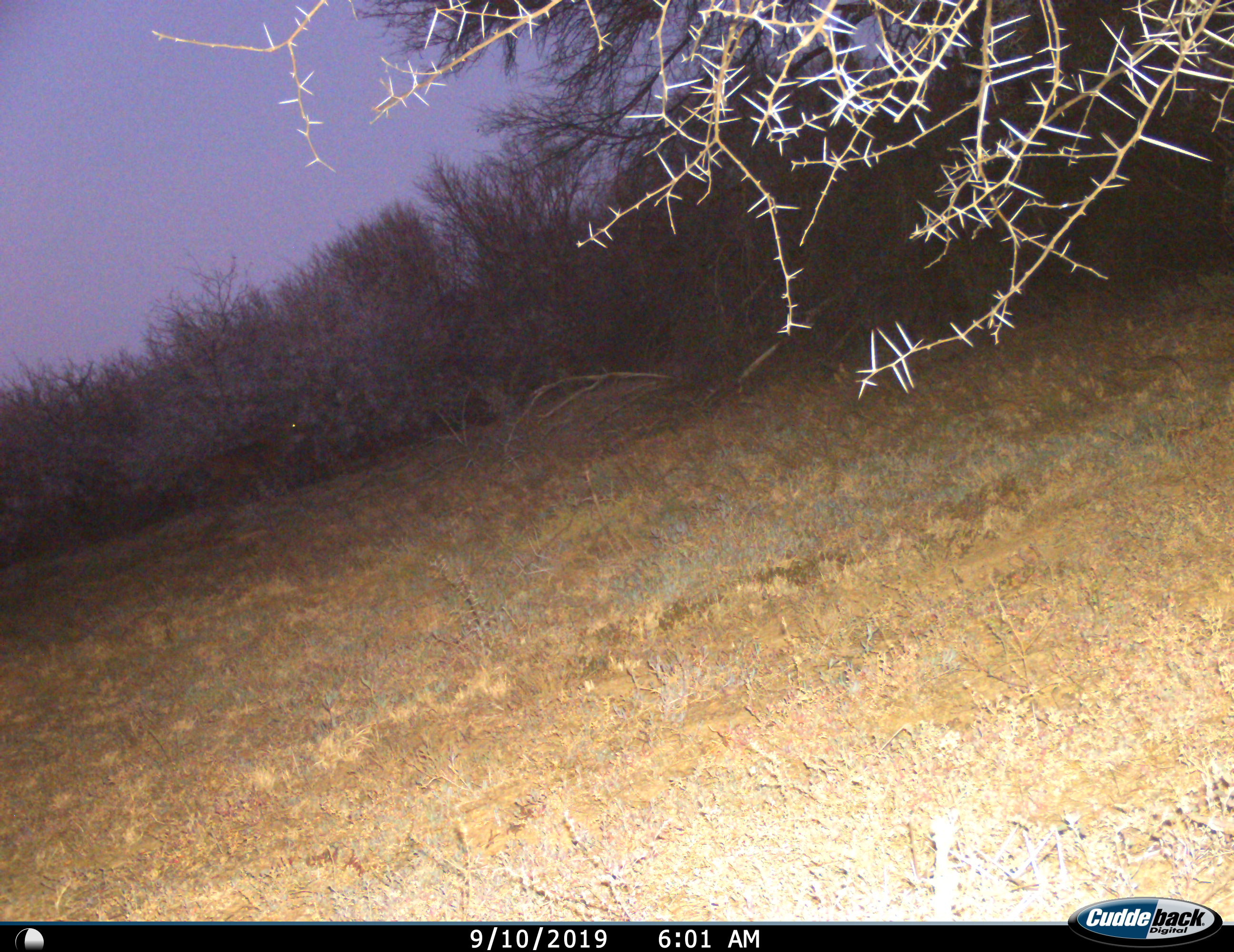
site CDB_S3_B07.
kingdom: Animalia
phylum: Chordata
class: Mammalia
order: Artiodactyla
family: Cervidae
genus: Dama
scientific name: Dama dama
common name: fallow deer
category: fallowdeer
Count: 1.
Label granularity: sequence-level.